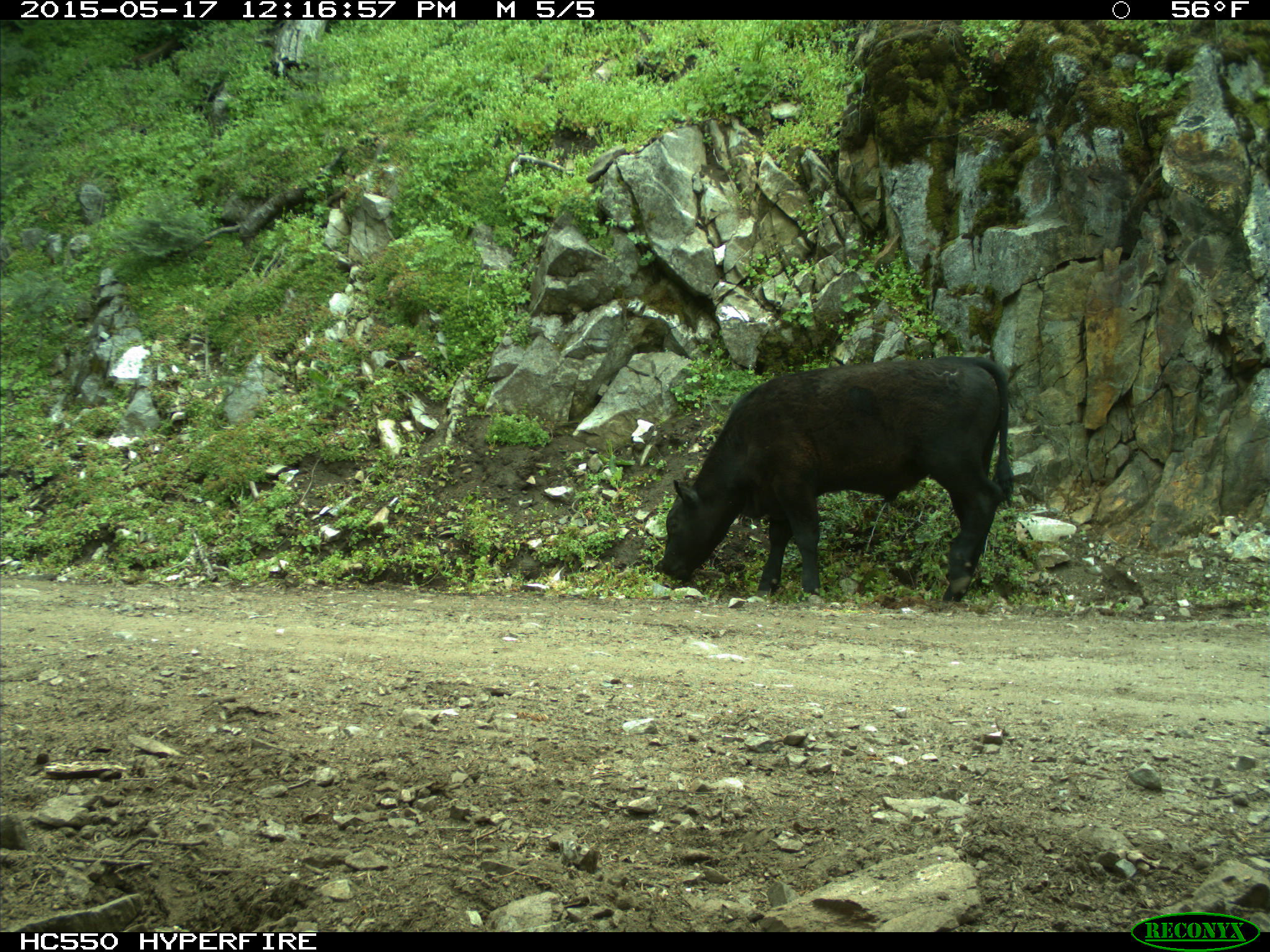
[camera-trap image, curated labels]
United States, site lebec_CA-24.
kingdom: Animalia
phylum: Chordata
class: Mammalia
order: Artiodactyla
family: Bovidae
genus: Bos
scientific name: Bos taurus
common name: domestic cow